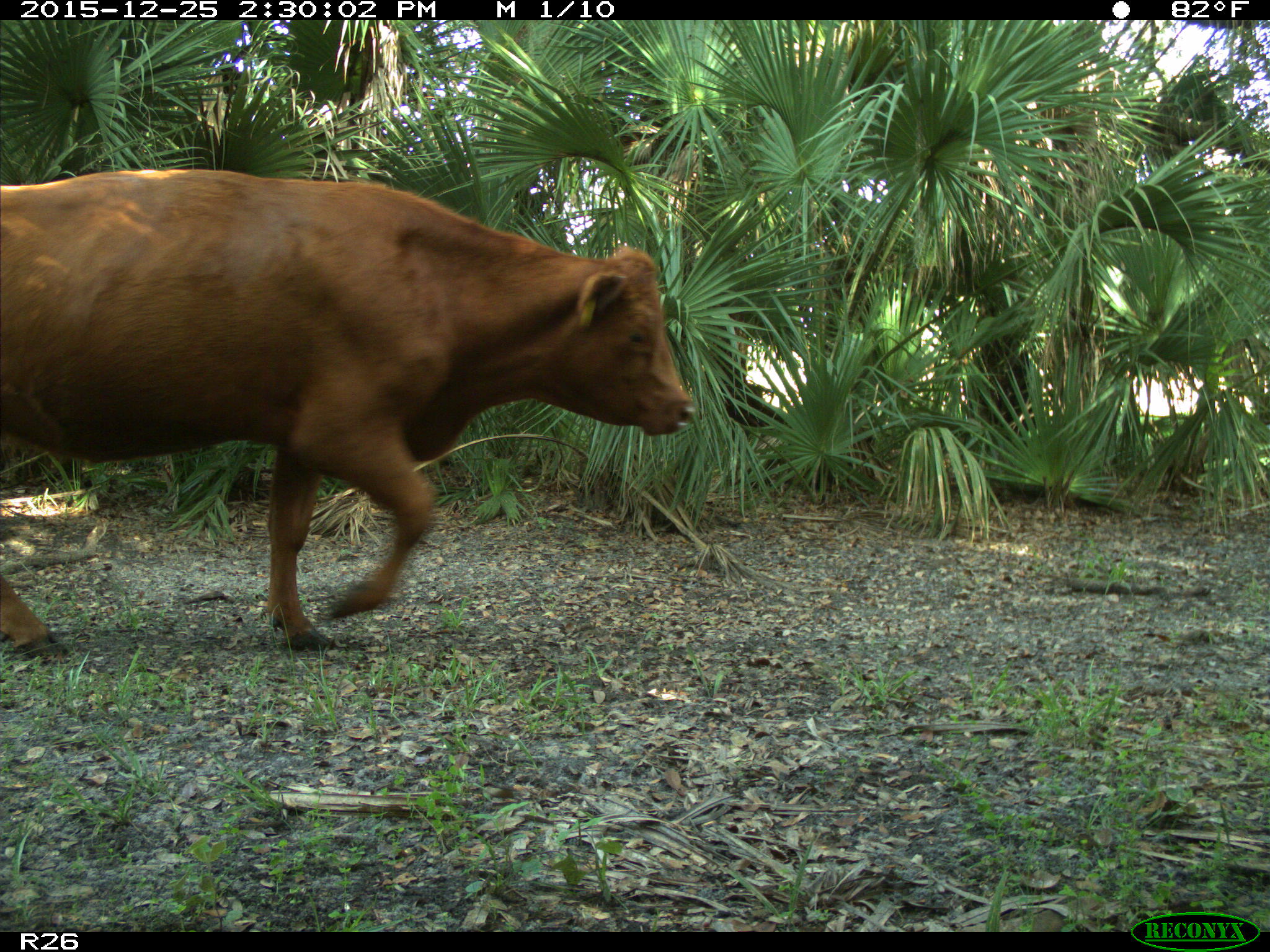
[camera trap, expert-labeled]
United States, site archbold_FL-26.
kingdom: Animalia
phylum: Chordata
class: Mammalia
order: Artiodactyla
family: Bovidae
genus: Bos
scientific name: Bos taurus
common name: domestic cow